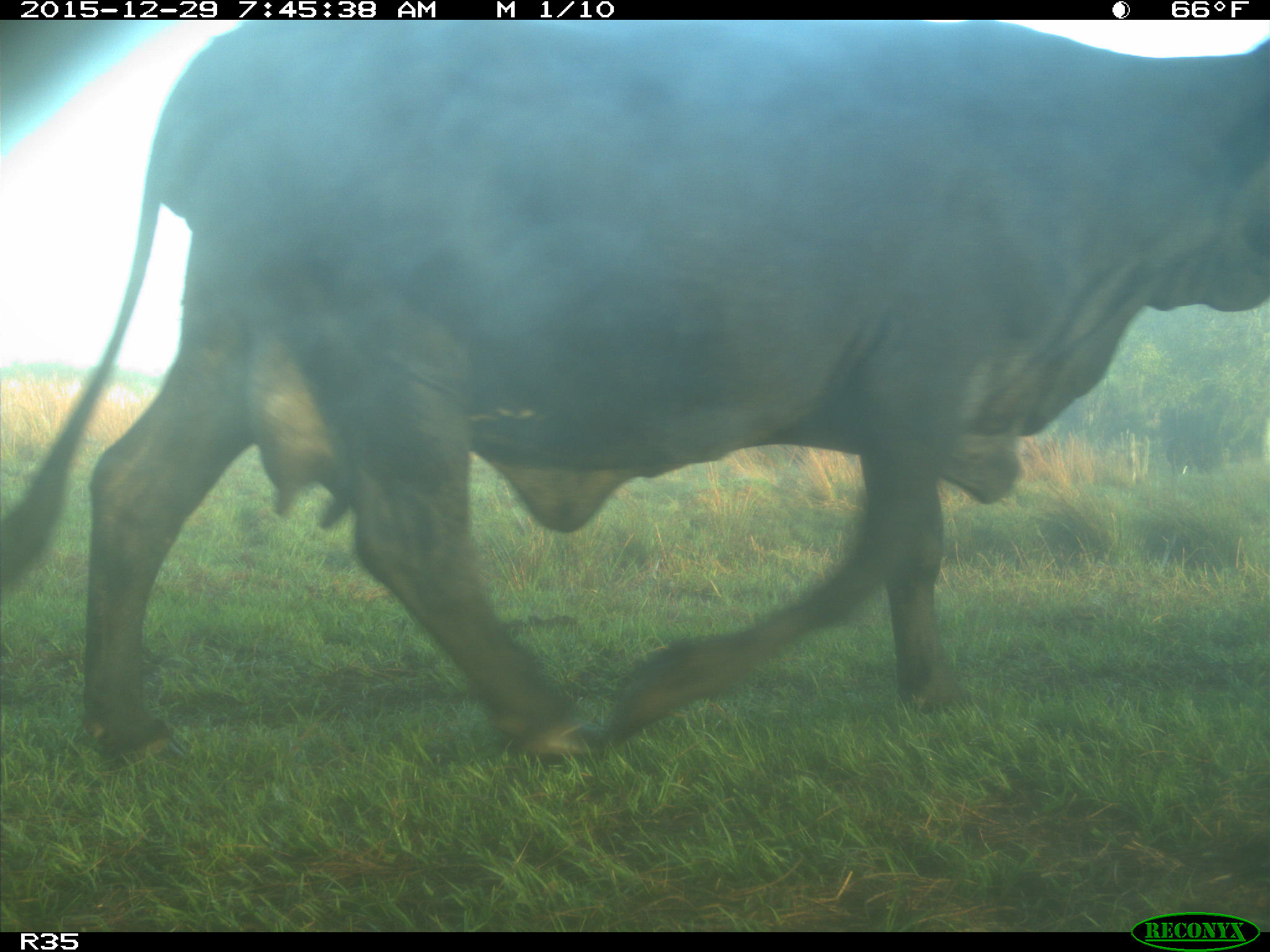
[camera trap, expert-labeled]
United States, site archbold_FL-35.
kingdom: Animalia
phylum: Chordata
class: Mammalia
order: Artiodactyla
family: Bovidae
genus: Bos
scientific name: Bos taurus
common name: domestic cow